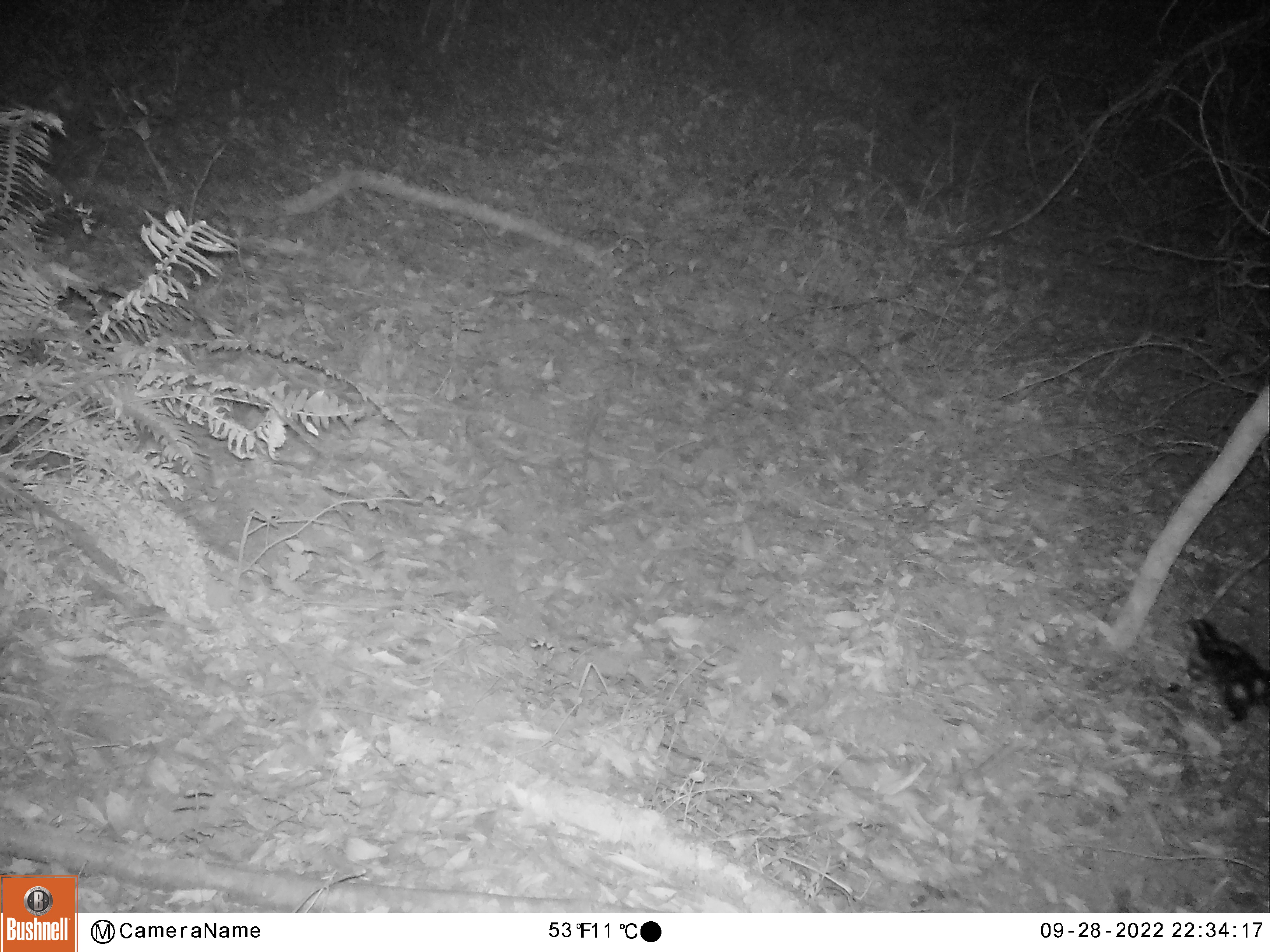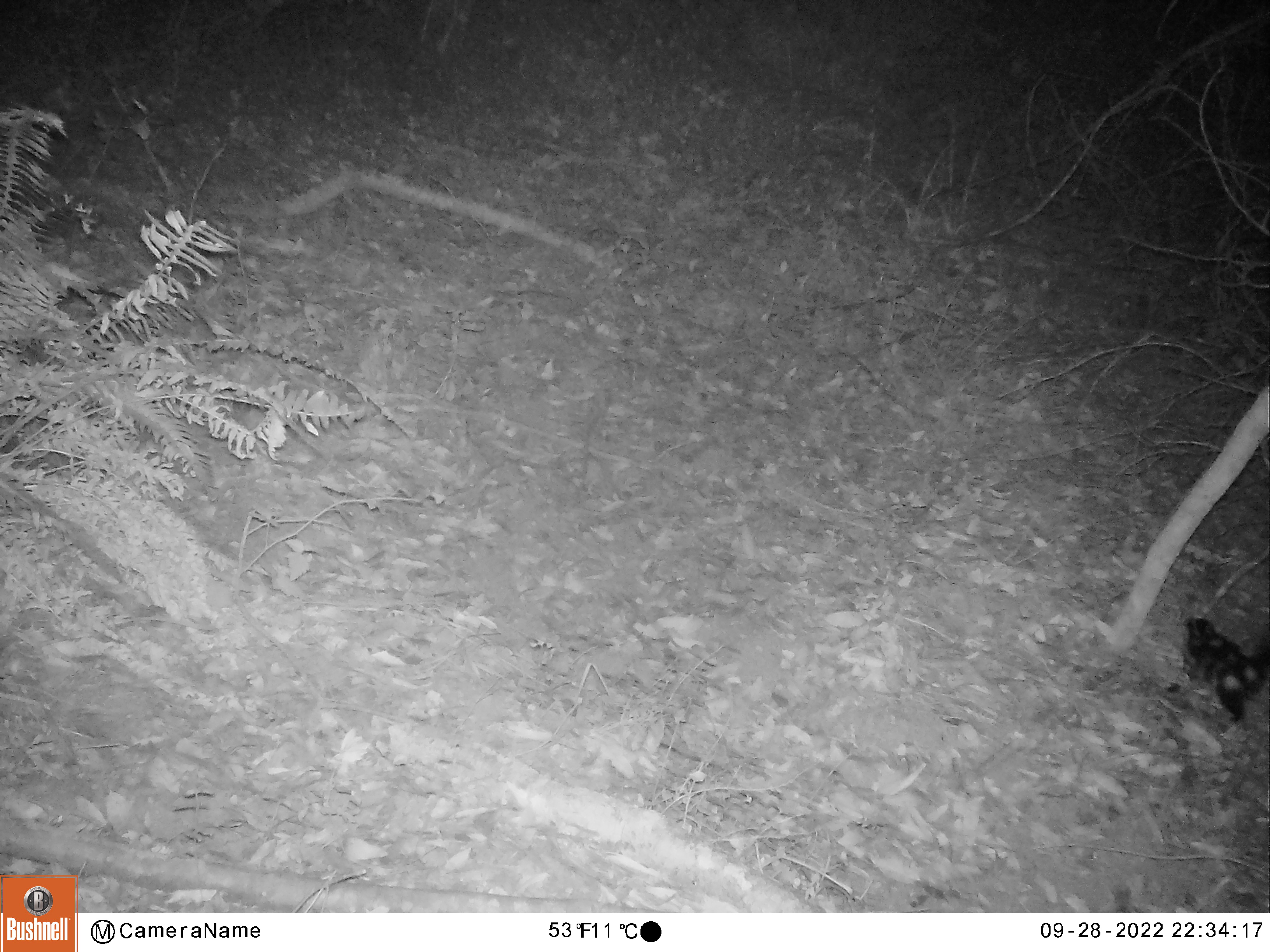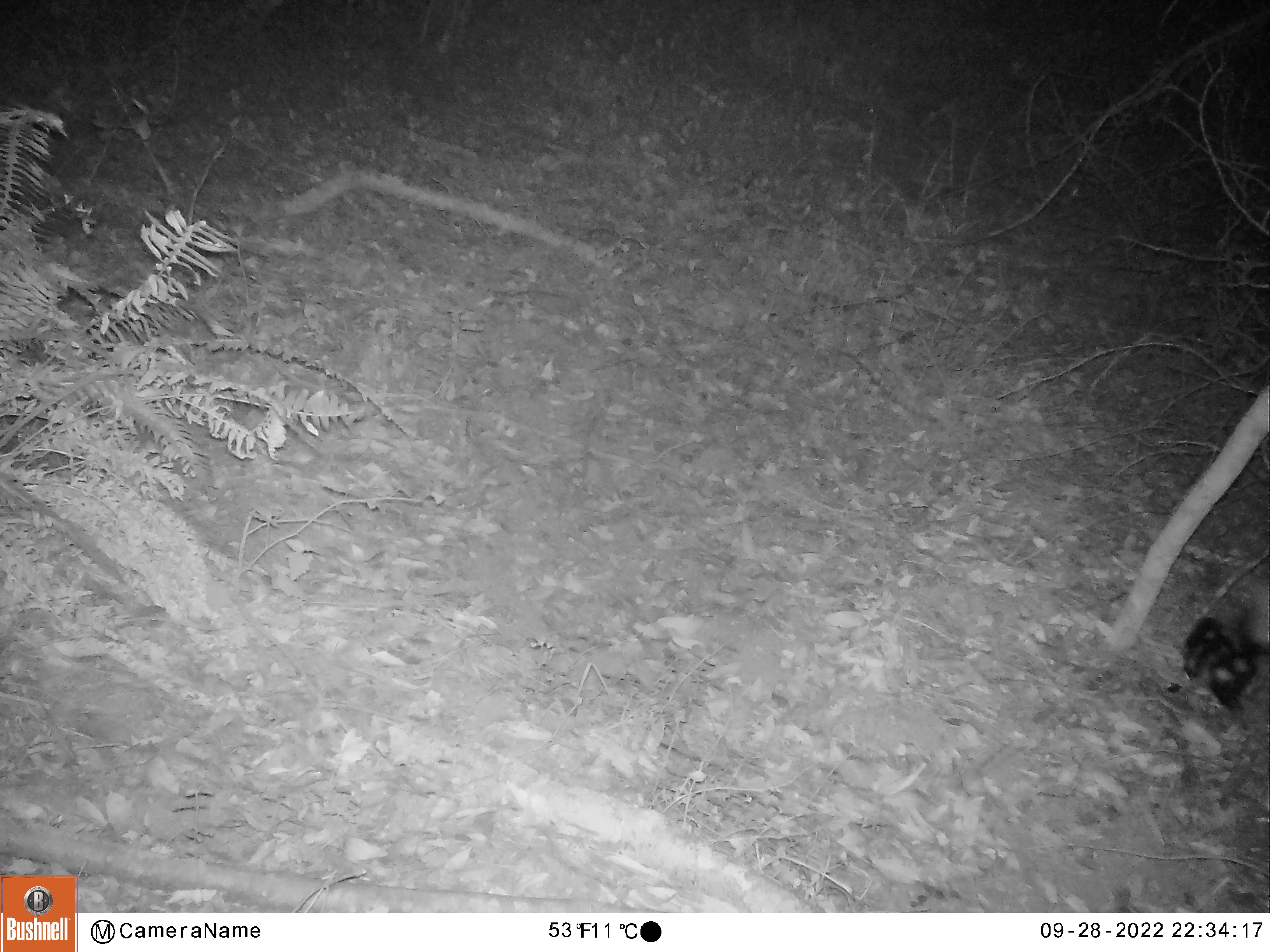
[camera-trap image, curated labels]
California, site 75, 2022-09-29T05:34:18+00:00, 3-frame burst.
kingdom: Animalia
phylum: Chordata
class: Mammalia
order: Carnivora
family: Mephitidae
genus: Mephitis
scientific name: Mephitis mephitis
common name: striped skunk